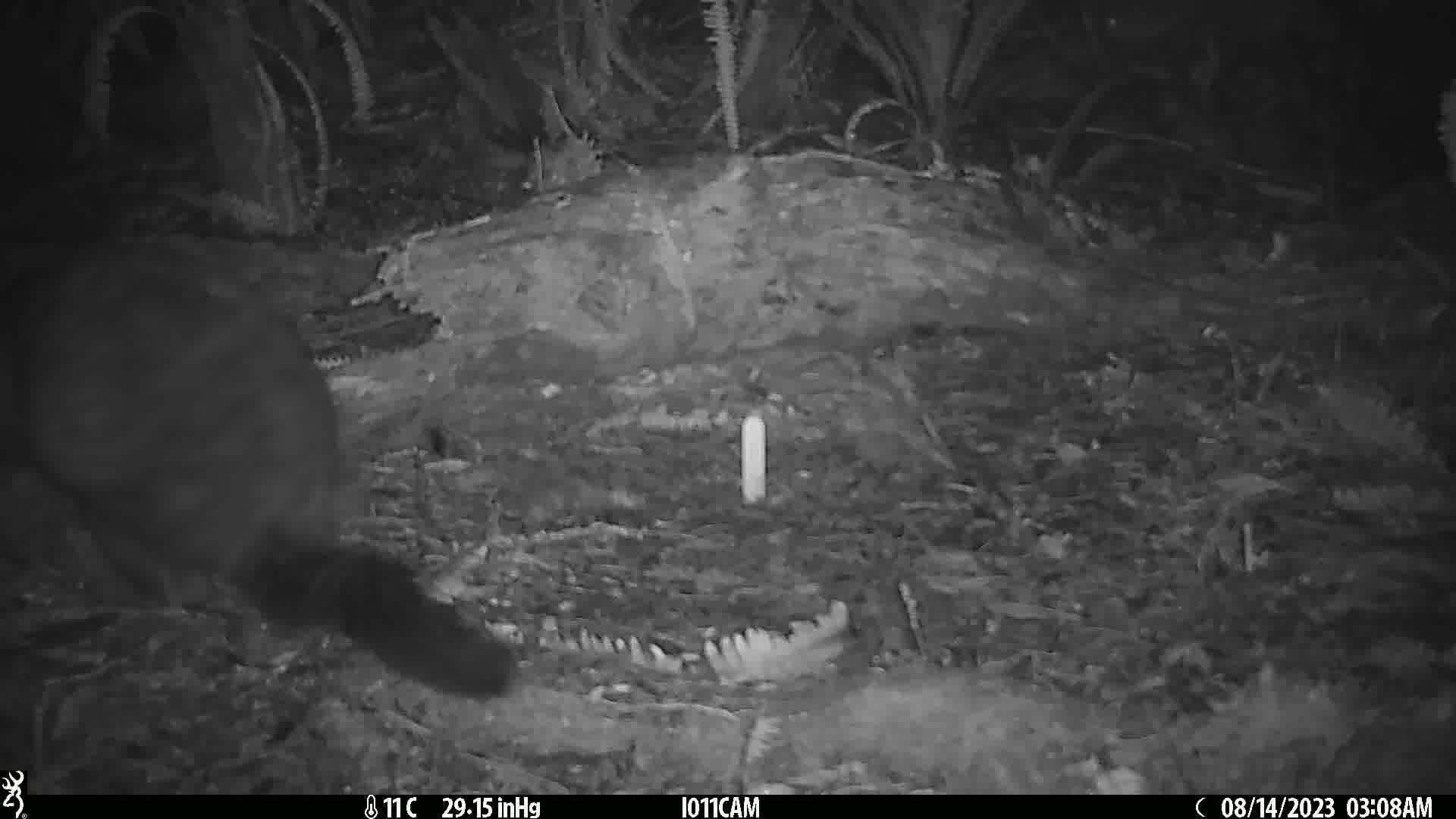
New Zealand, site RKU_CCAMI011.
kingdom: Animalia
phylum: Chordata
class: Mammalia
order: Diprotodontia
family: Phalangeridae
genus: Trichosurus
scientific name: Trichosurus vulpecula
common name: common brushtail possum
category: possum